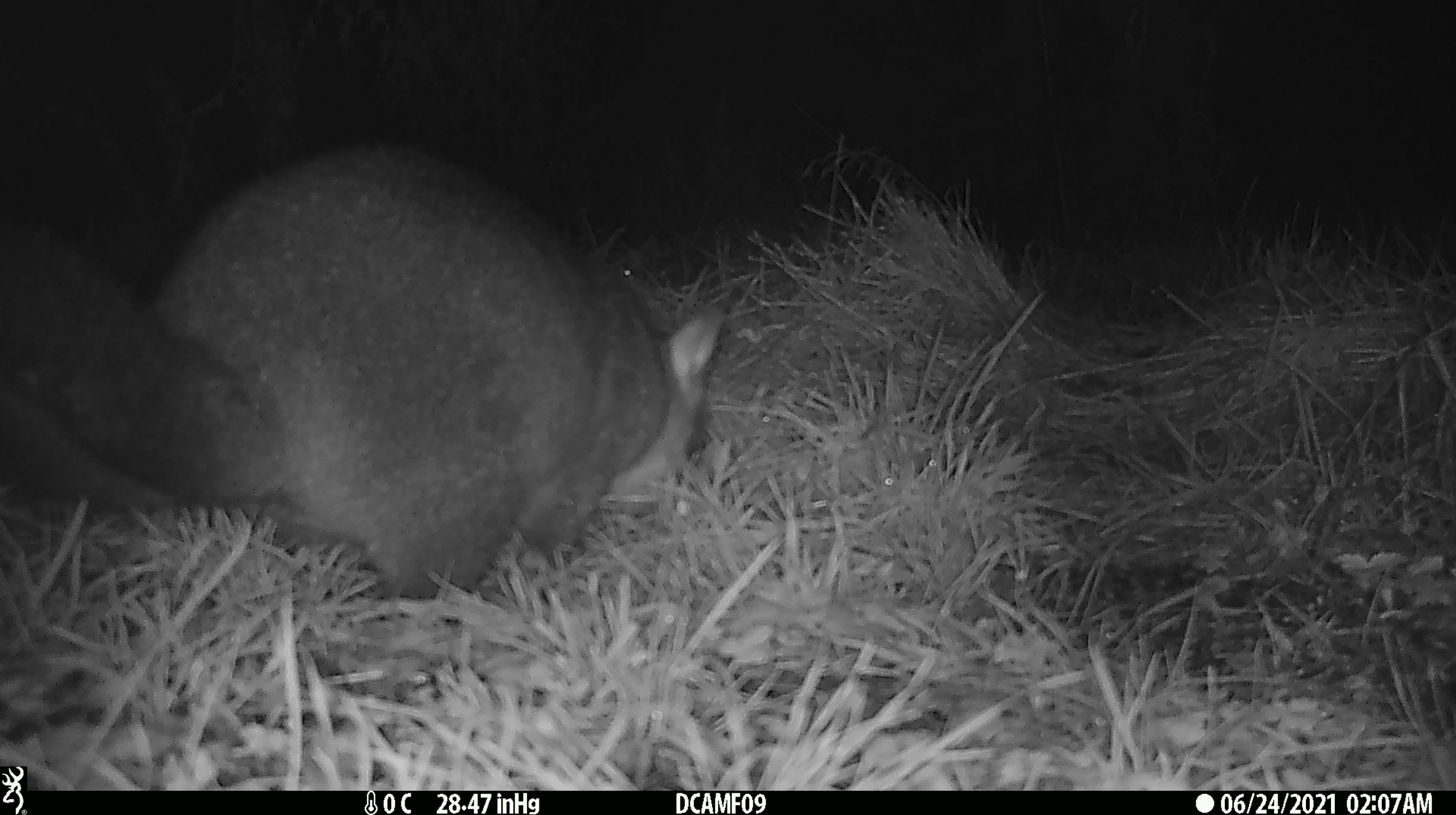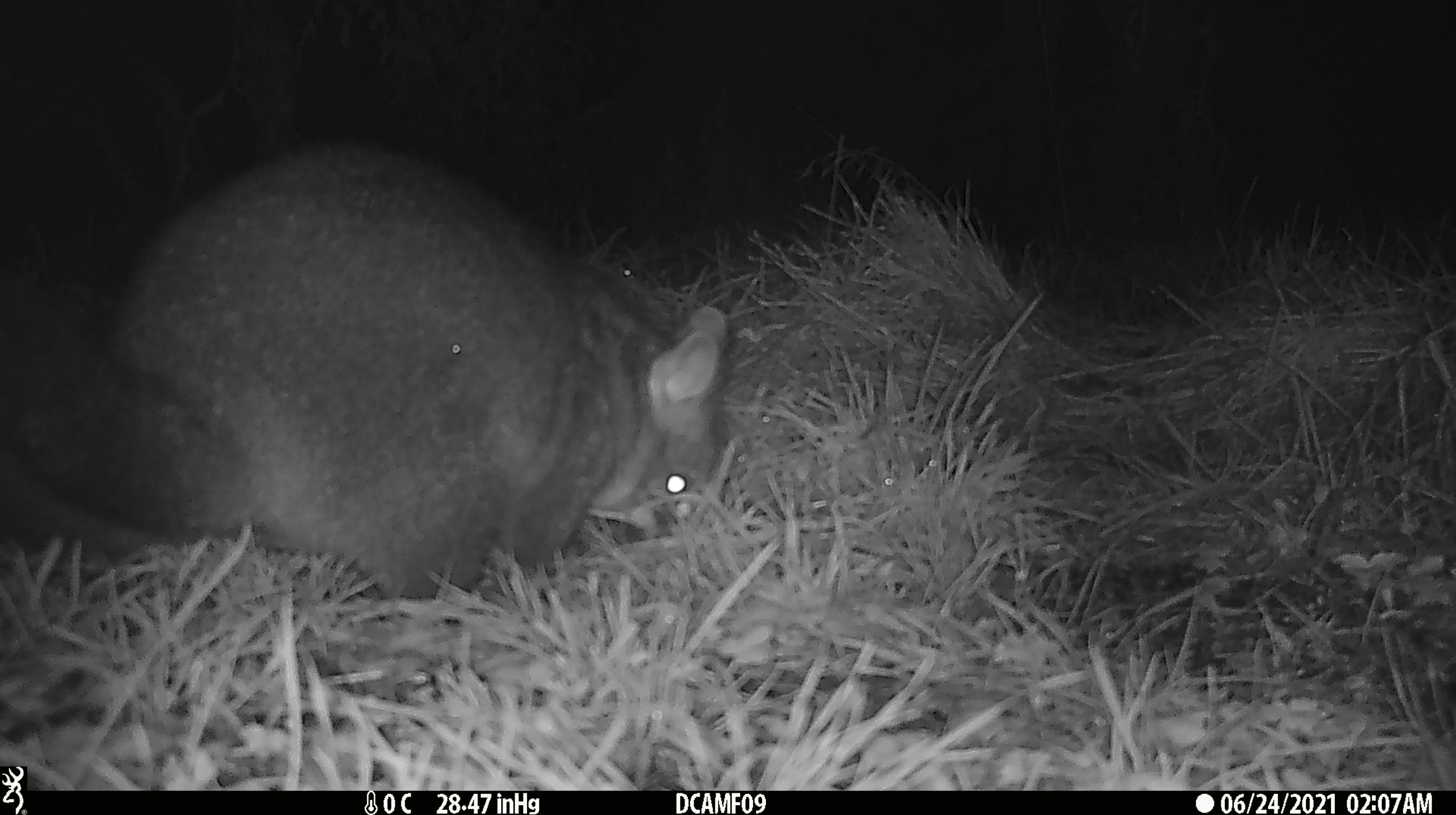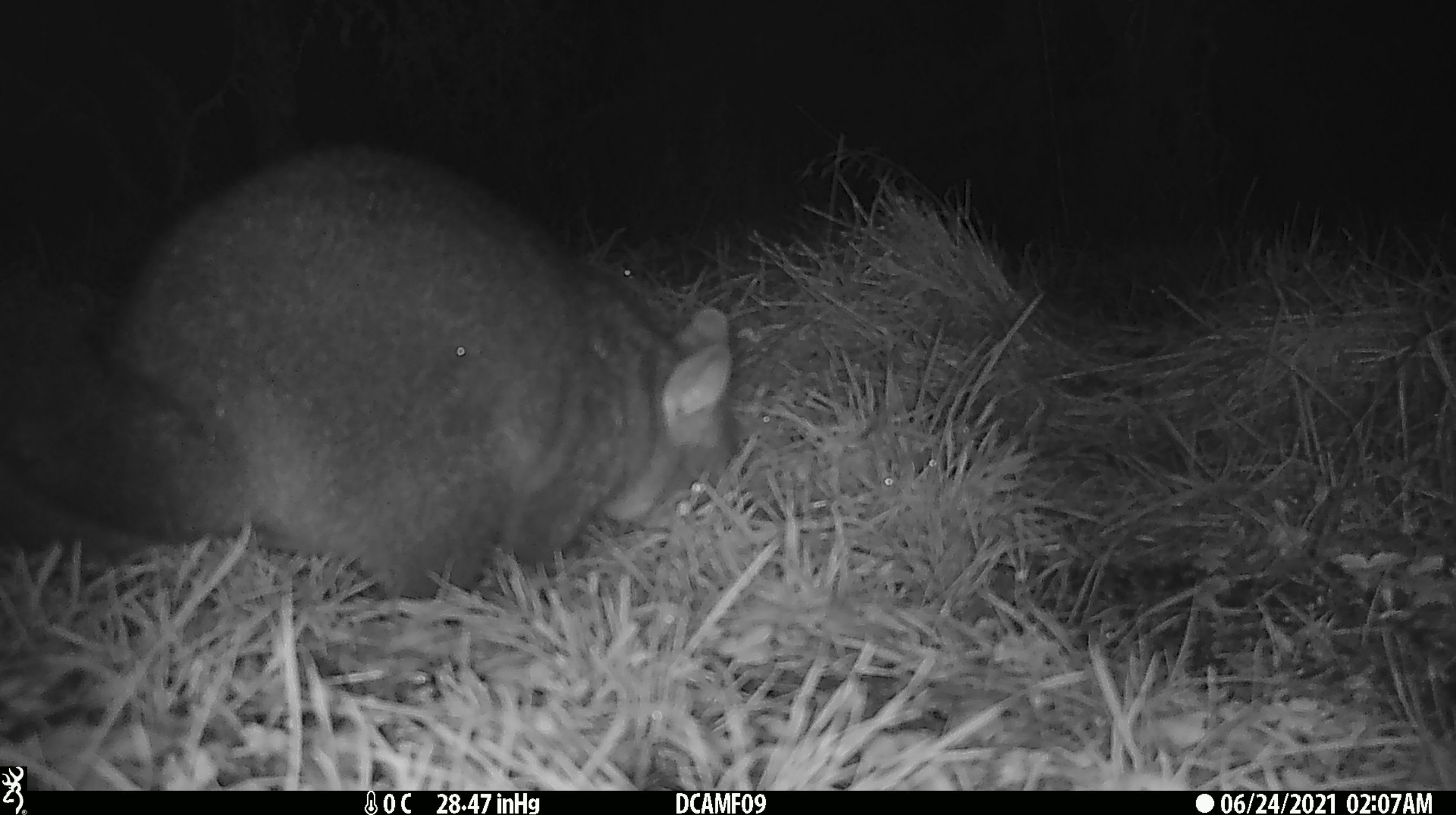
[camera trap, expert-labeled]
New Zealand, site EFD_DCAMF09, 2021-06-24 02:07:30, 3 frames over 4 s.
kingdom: Animalia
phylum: Chordata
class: Mammalia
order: Diprotodontia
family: Phalangeridae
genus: Trichosurus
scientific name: Trichosurus vulpecula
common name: common brushtail possum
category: possum